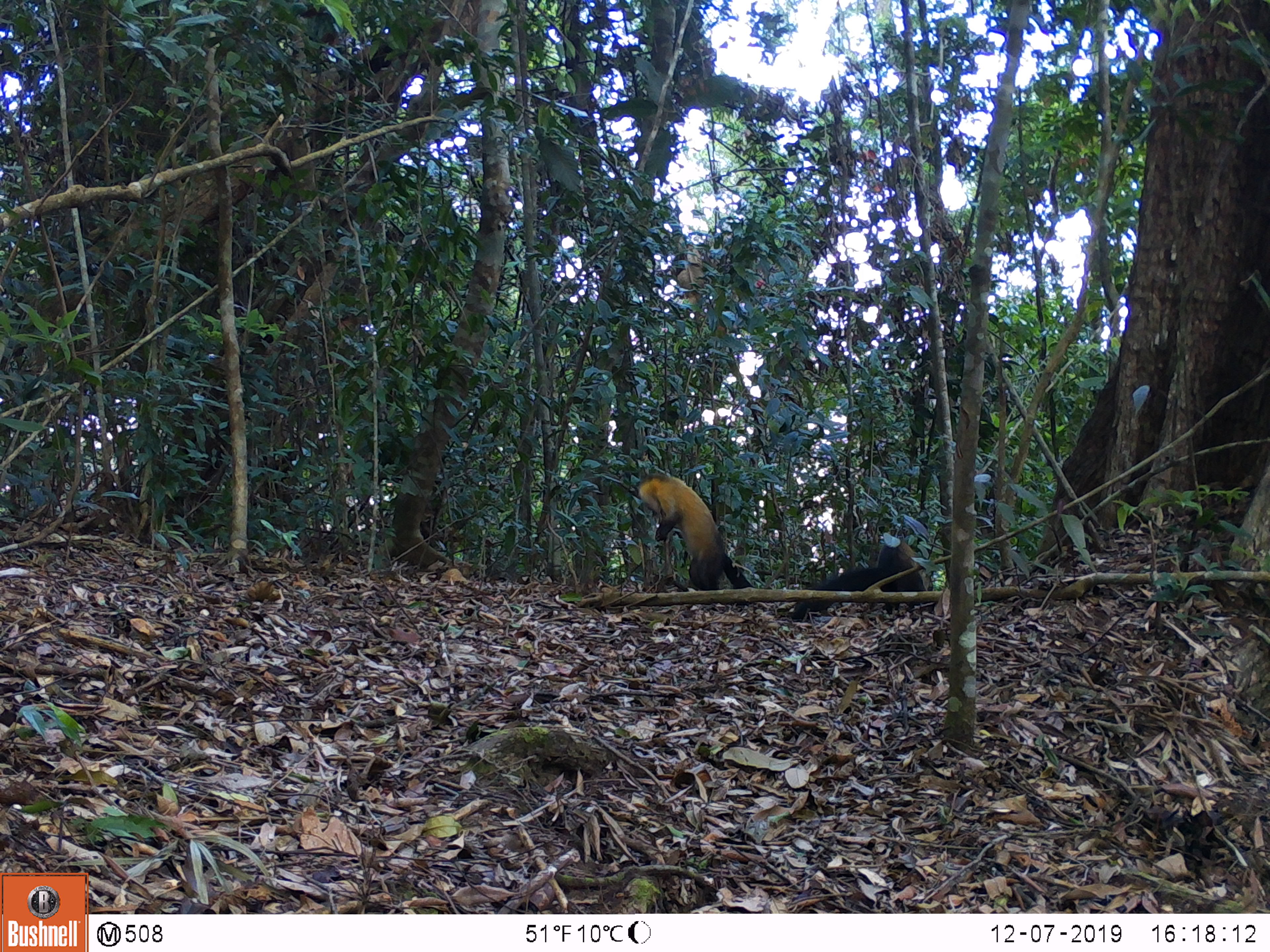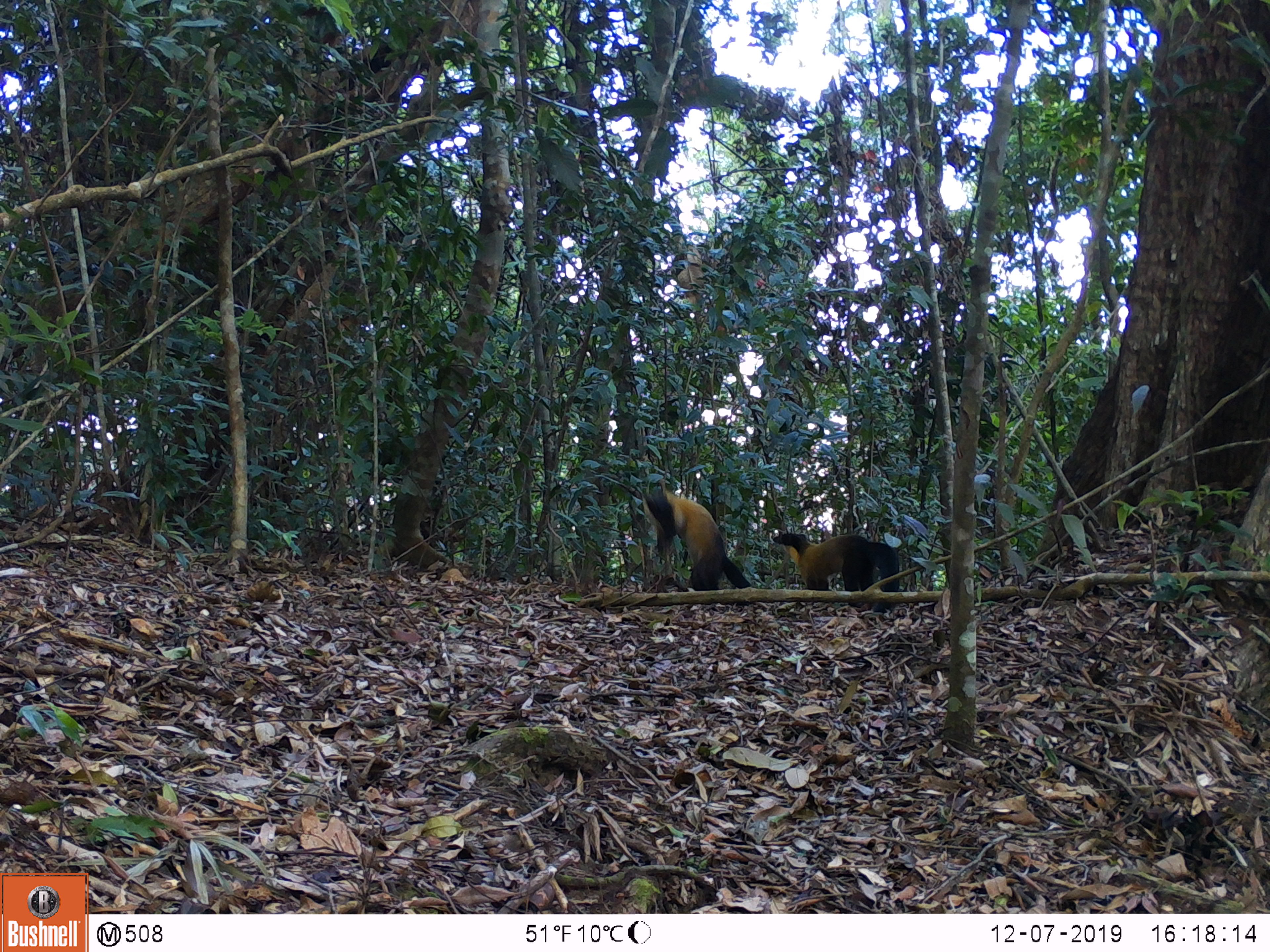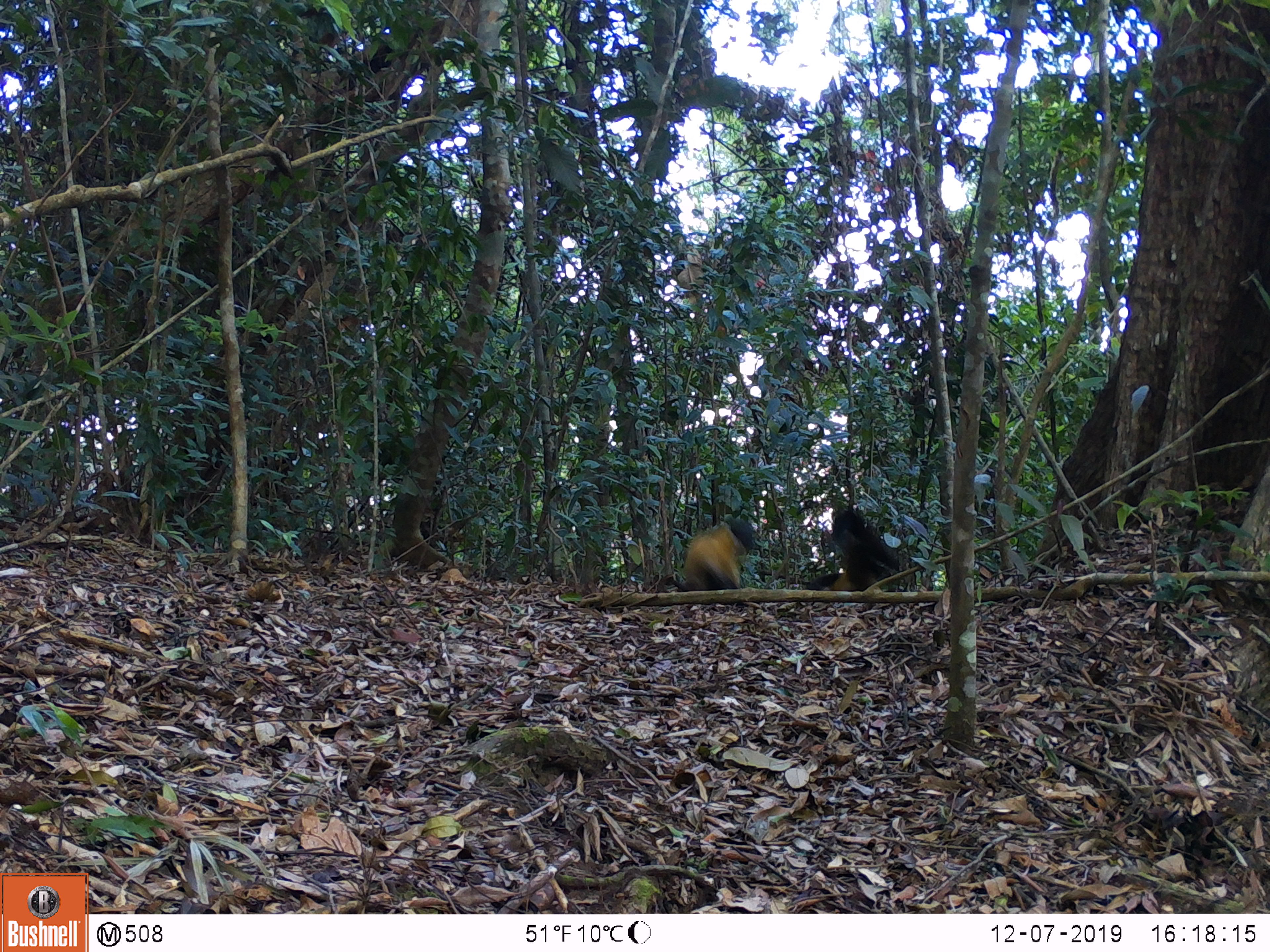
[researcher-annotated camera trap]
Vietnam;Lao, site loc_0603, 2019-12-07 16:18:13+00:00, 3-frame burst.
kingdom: Animalia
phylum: Chordata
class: Mammalia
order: Carnivora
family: Mustelidae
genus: Martes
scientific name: Martes flavigula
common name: yellow-throated marten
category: yellow throated marten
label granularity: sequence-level